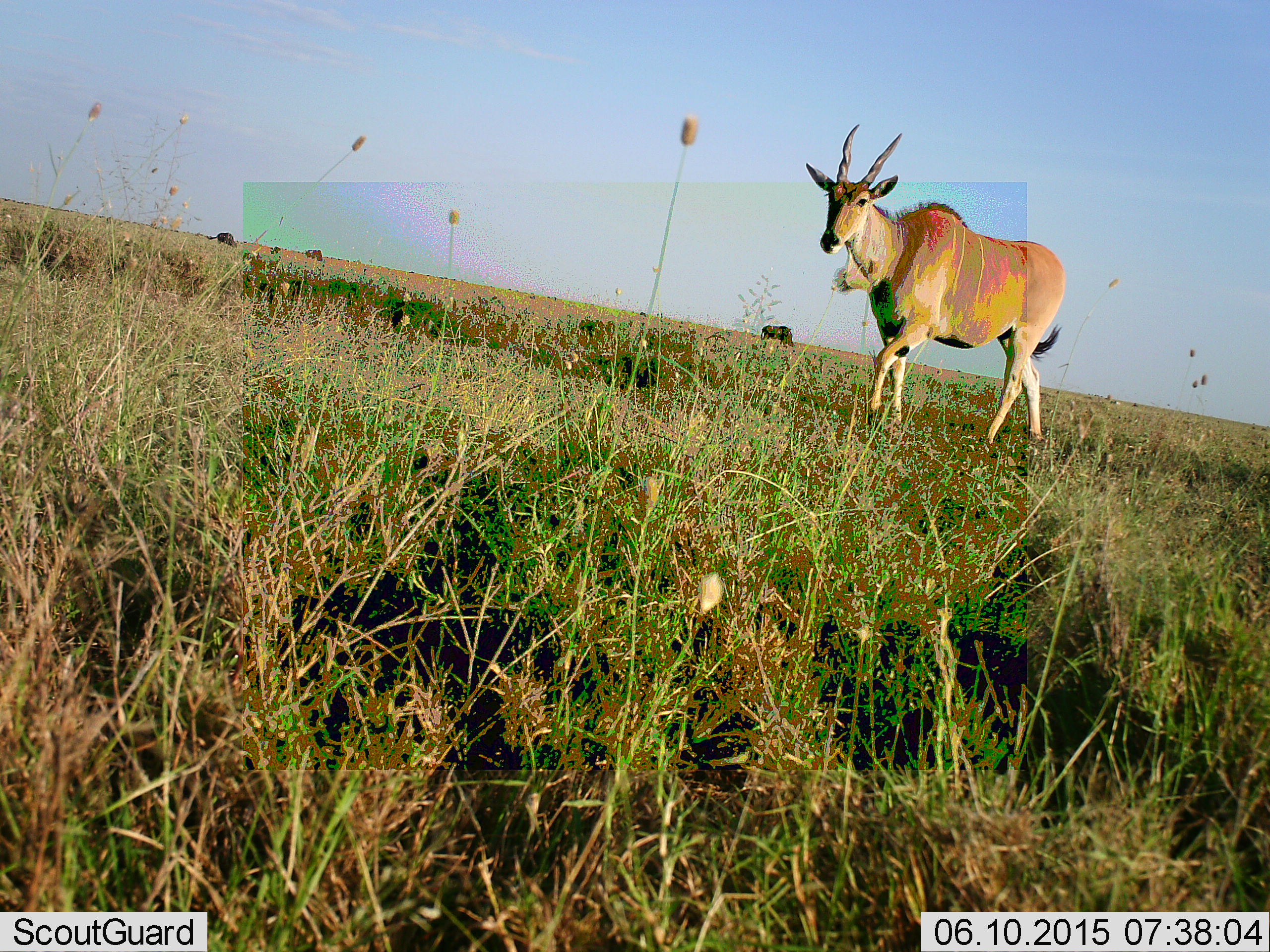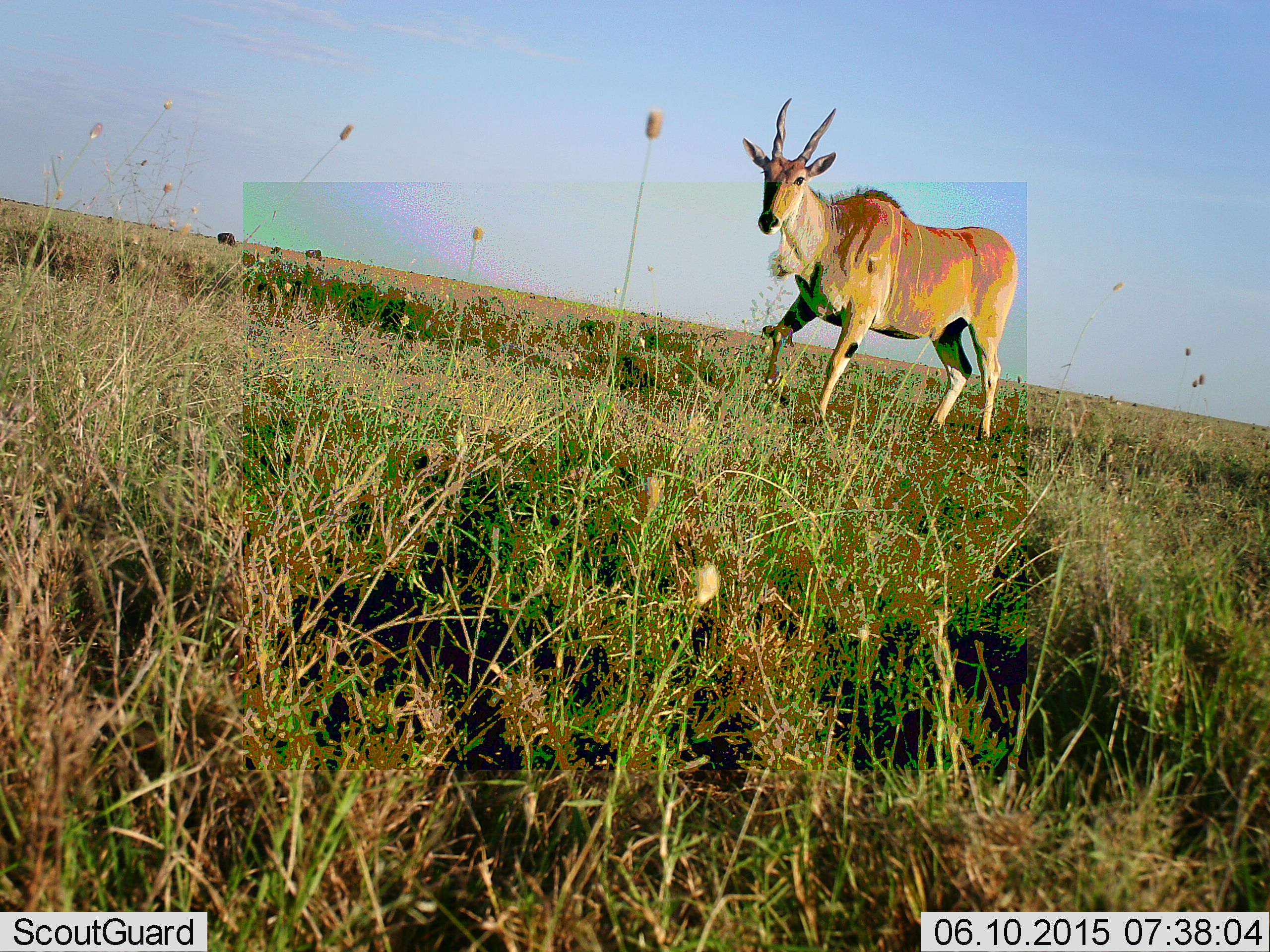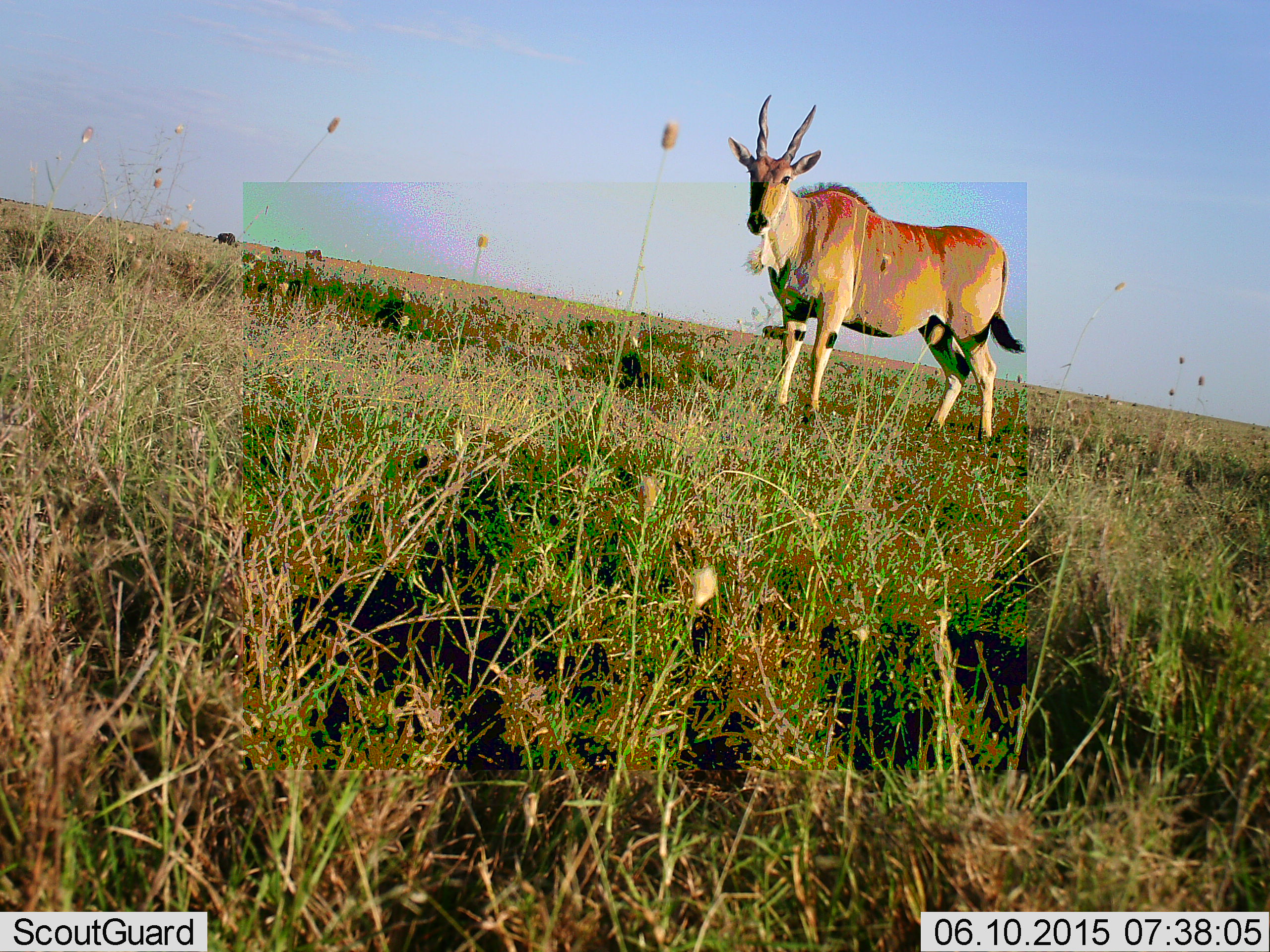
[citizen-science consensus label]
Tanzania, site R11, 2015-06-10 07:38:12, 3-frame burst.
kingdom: Animalia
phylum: Chordata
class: Mammalia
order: Artiodactyla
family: Bovidae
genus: Tragelaphus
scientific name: Tragelaphus oryx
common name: eland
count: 1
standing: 17%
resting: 0%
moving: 92%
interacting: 0%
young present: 0%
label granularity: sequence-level